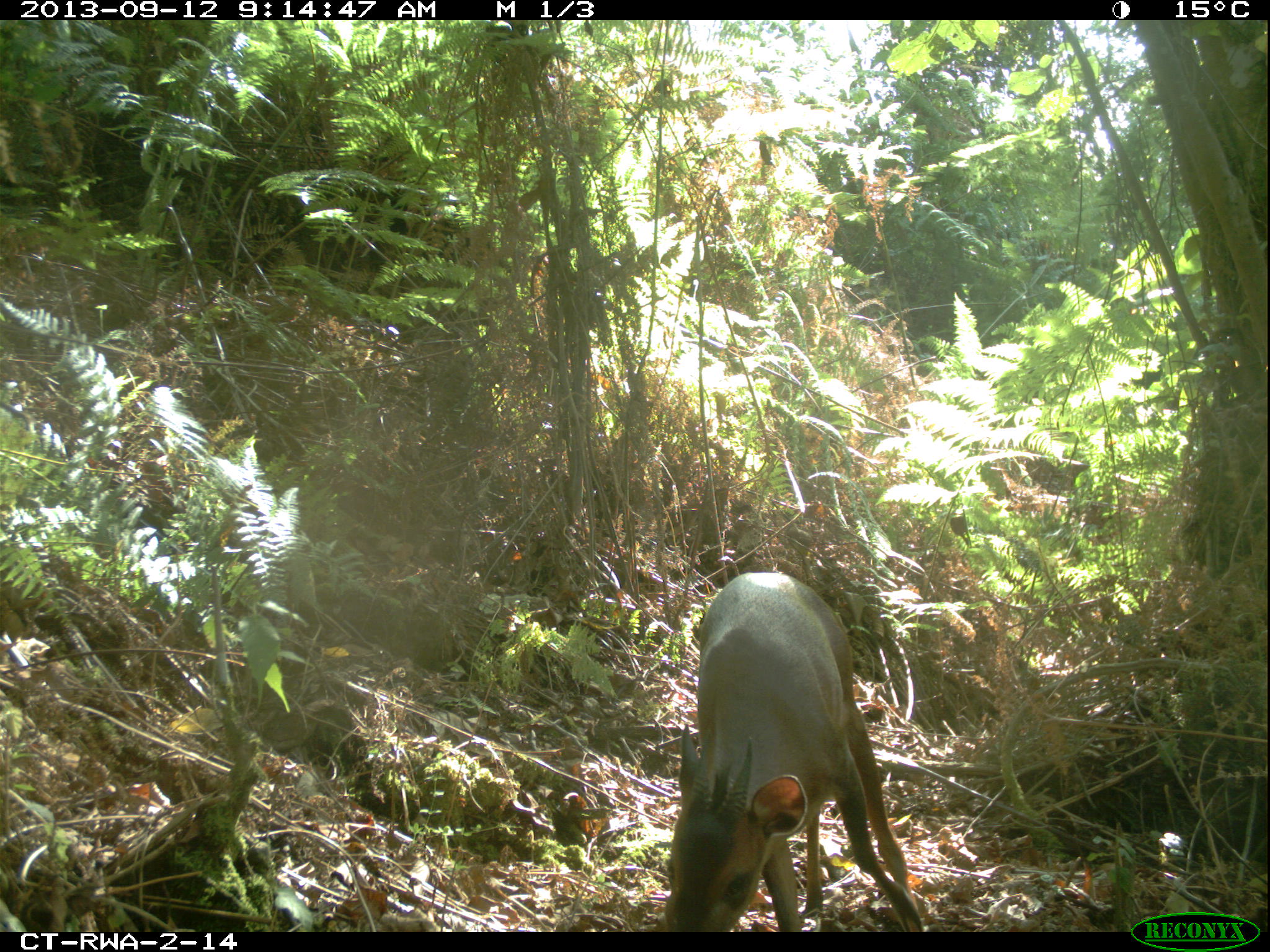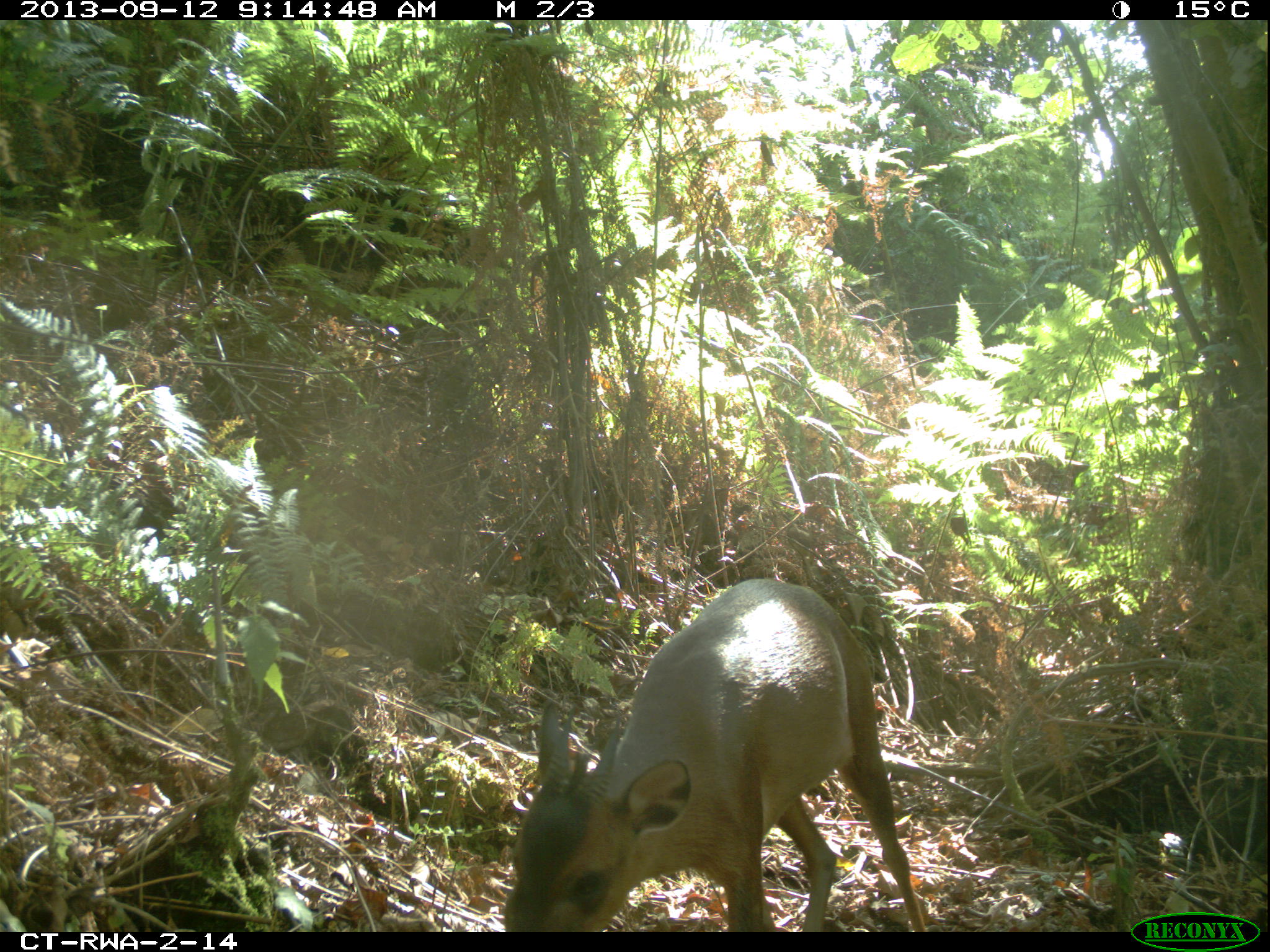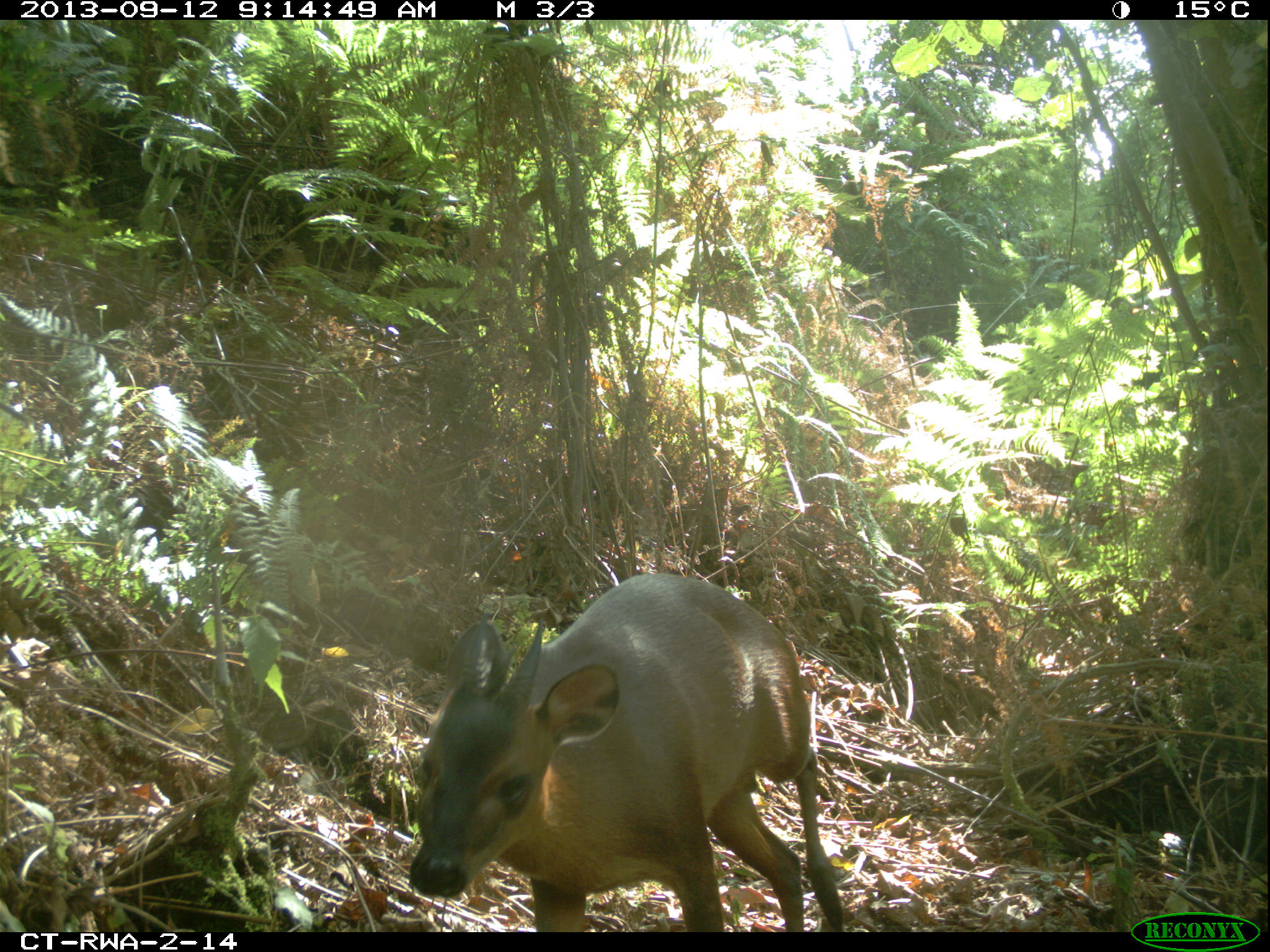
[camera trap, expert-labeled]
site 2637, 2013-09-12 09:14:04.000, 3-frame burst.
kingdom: Animalia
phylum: Chordata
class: Mammalia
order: Artiodactyla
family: Bovidae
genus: Cephalophus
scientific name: Cephalophus nigrifrons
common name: black-fronted duiker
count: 1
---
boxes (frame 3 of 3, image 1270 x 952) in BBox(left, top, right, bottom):
cephalophus nigrifrons: BBox(407, 573, 848, 933)